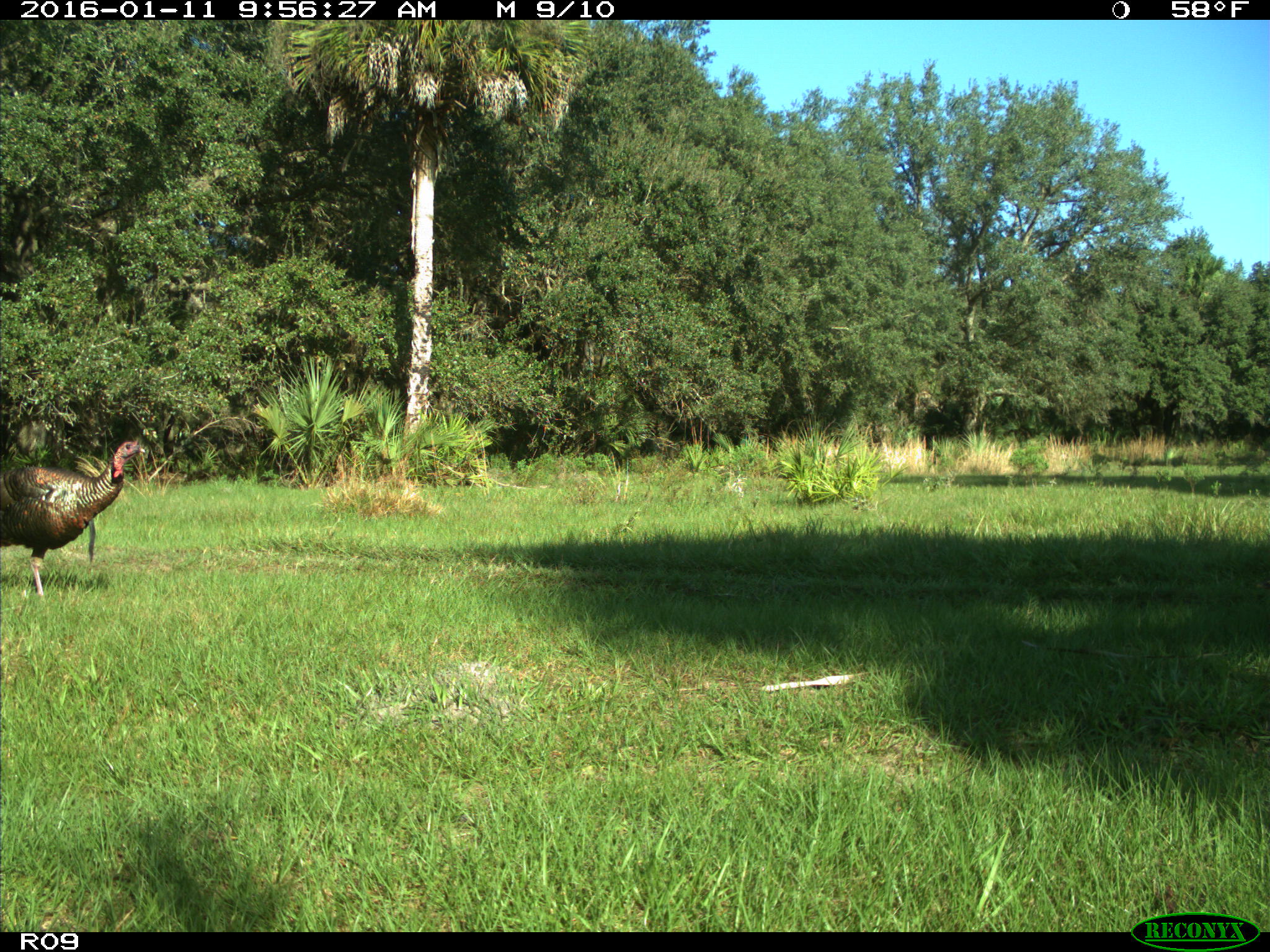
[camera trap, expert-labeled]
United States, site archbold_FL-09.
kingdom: Animalia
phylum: Chordata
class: Aves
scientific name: Aves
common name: birds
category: unidentified bird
Unidentified bird (birds) (Aves).